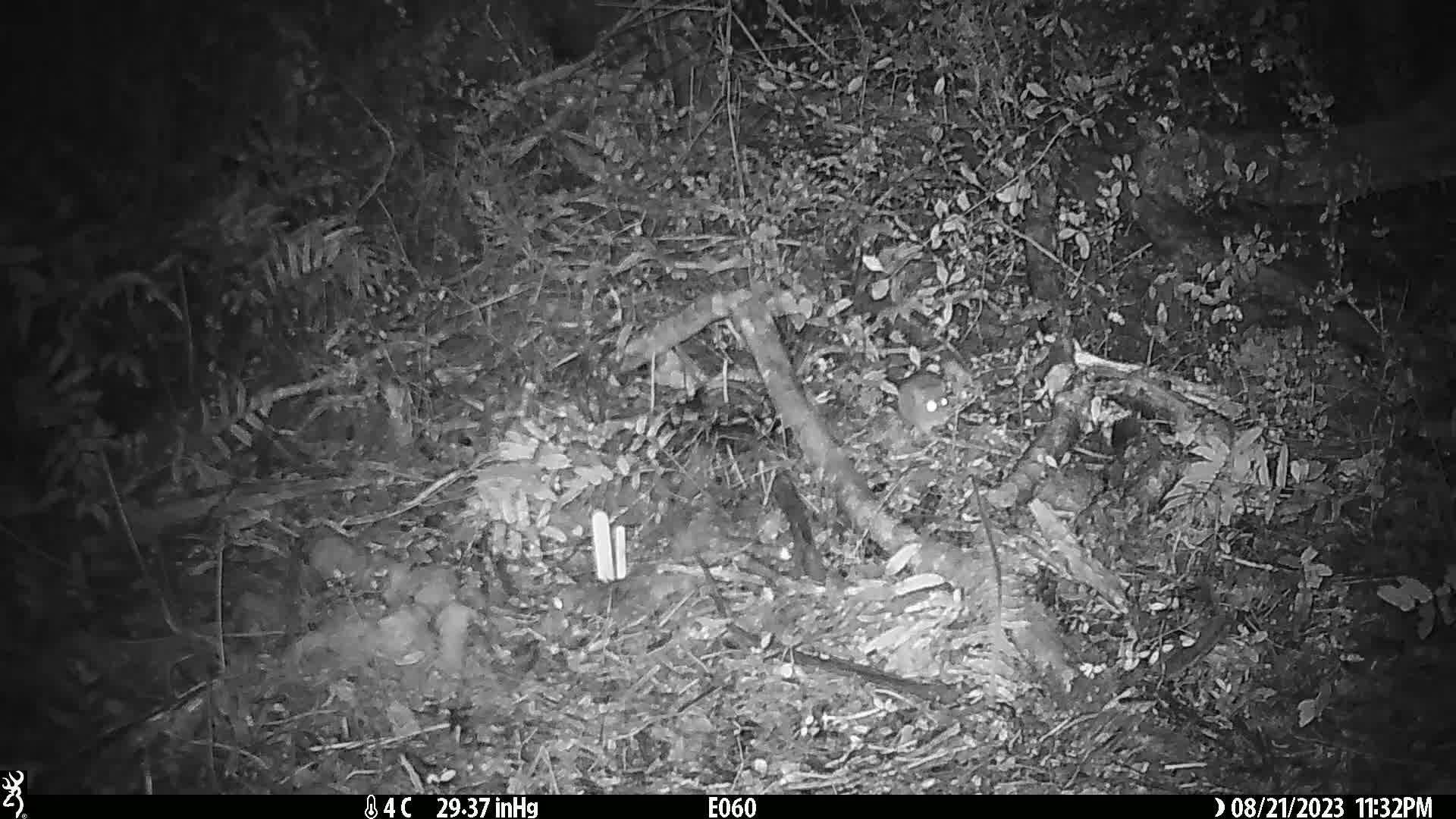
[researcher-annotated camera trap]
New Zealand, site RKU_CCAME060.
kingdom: Animalia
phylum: Chordata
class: Mammalia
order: Rodentia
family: Muridae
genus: Rattus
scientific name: Rattus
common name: rat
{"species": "rat (Rattus)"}